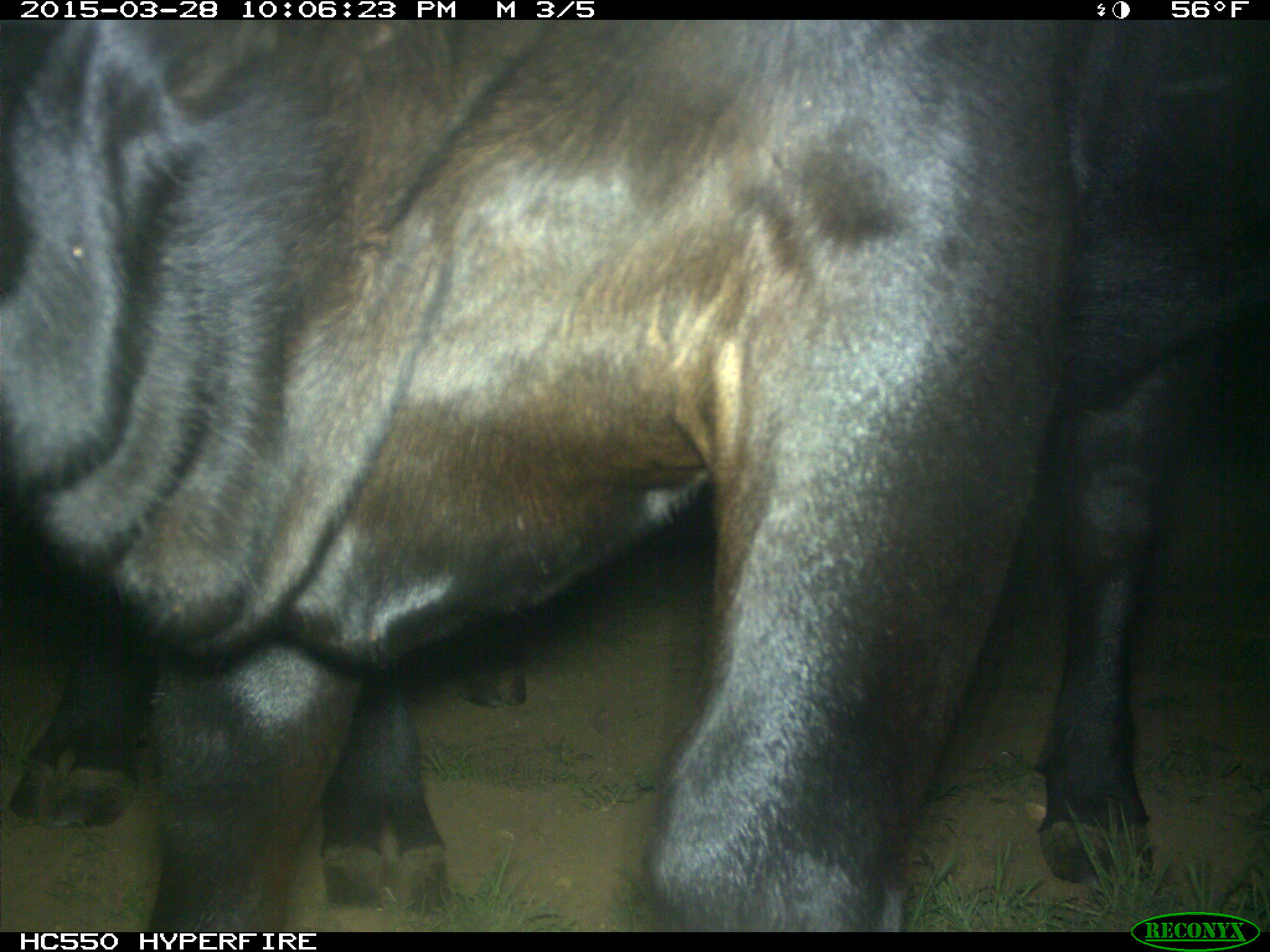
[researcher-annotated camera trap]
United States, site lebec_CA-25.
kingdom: Animalia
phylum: Chordata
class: Mammalia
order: Artiodactyla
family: Bovidae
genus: Bos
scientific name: Bos taurus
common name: domestic cow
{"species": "Bos taurus (domestic cow)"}